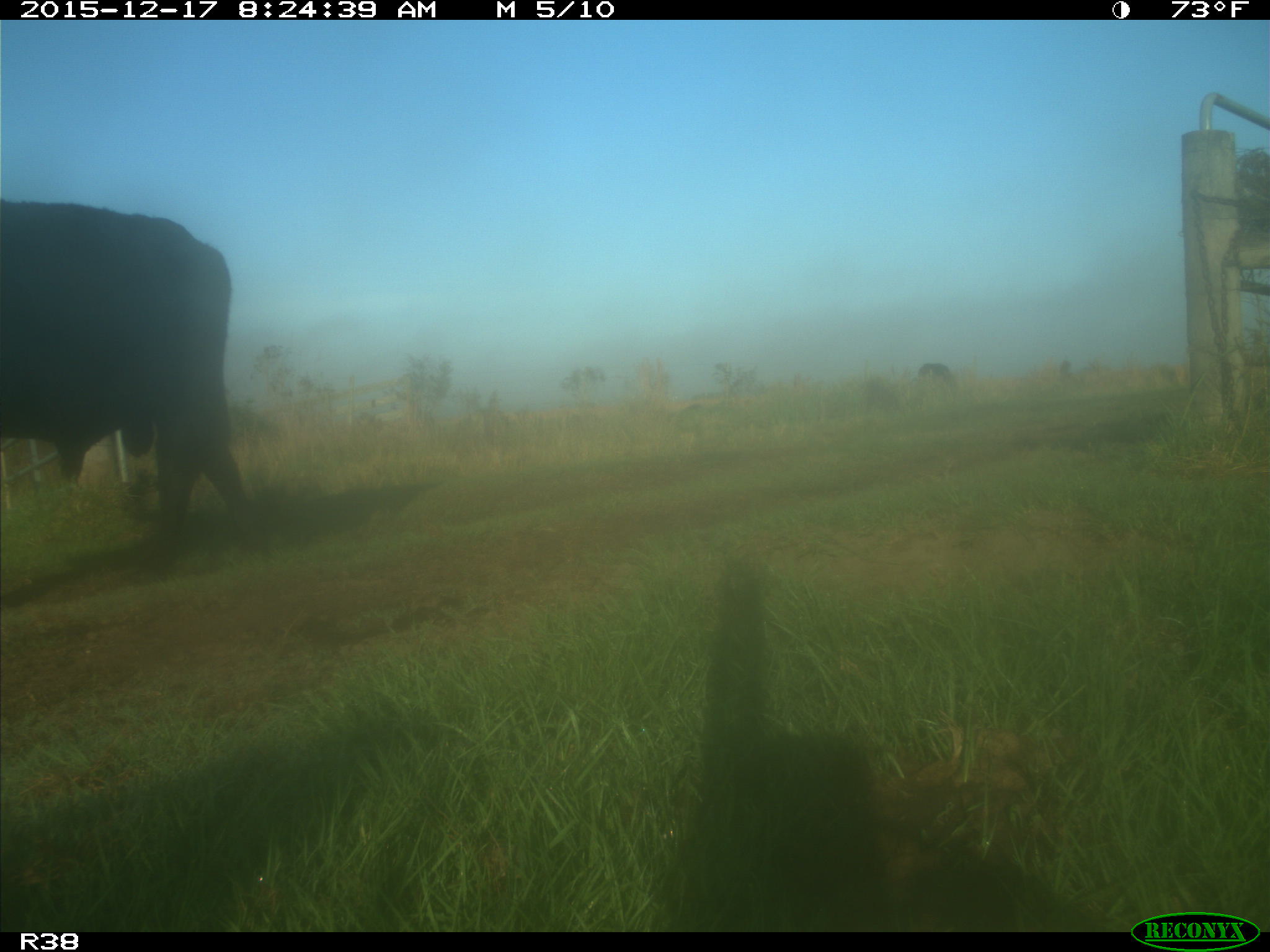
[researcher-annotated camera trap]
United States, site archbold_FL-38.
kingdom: Animalia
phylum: Chordata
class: Mammalia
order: Artiodactyla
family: Bovidae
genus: Bos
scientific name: Bos taurus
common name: domestic cow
Bos taurus (domestic cow).